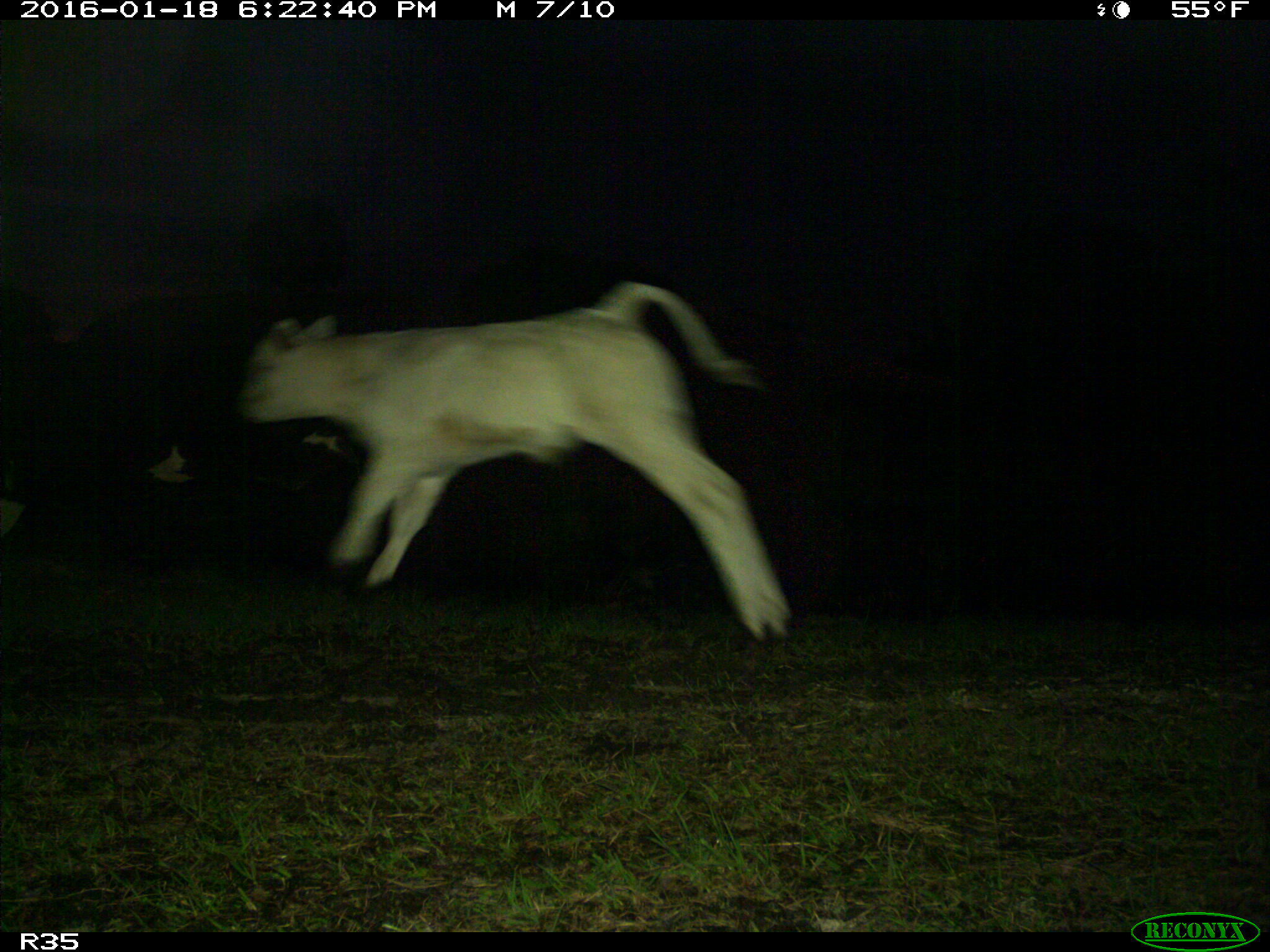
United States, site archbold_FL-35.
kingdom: Animalia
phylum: Chordata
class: Mammalia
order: Artiodactyla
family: Bovidae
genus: Bos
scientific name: Bos taurus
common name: domestic cow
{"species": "Bos taurus (domestic cow)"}